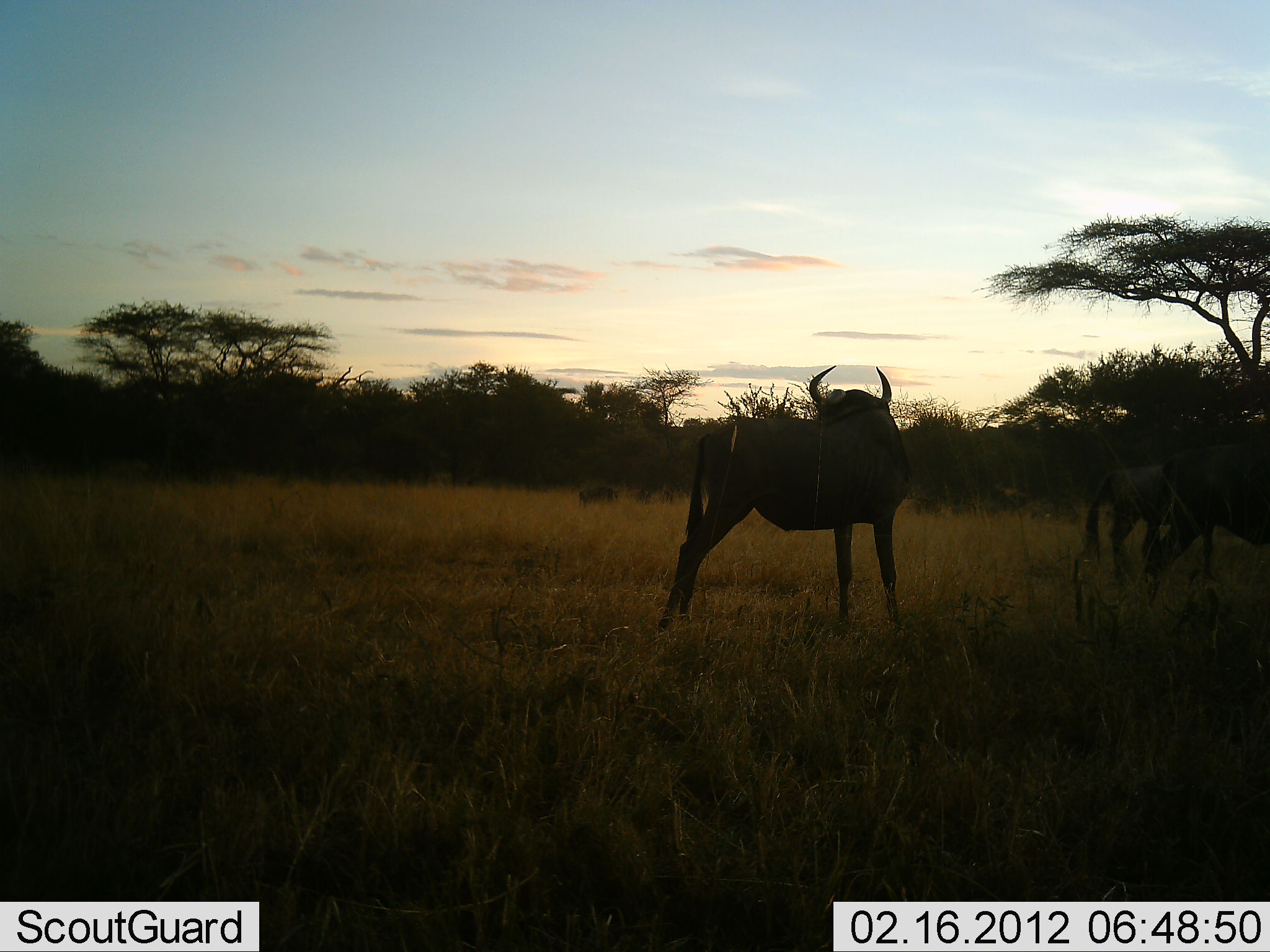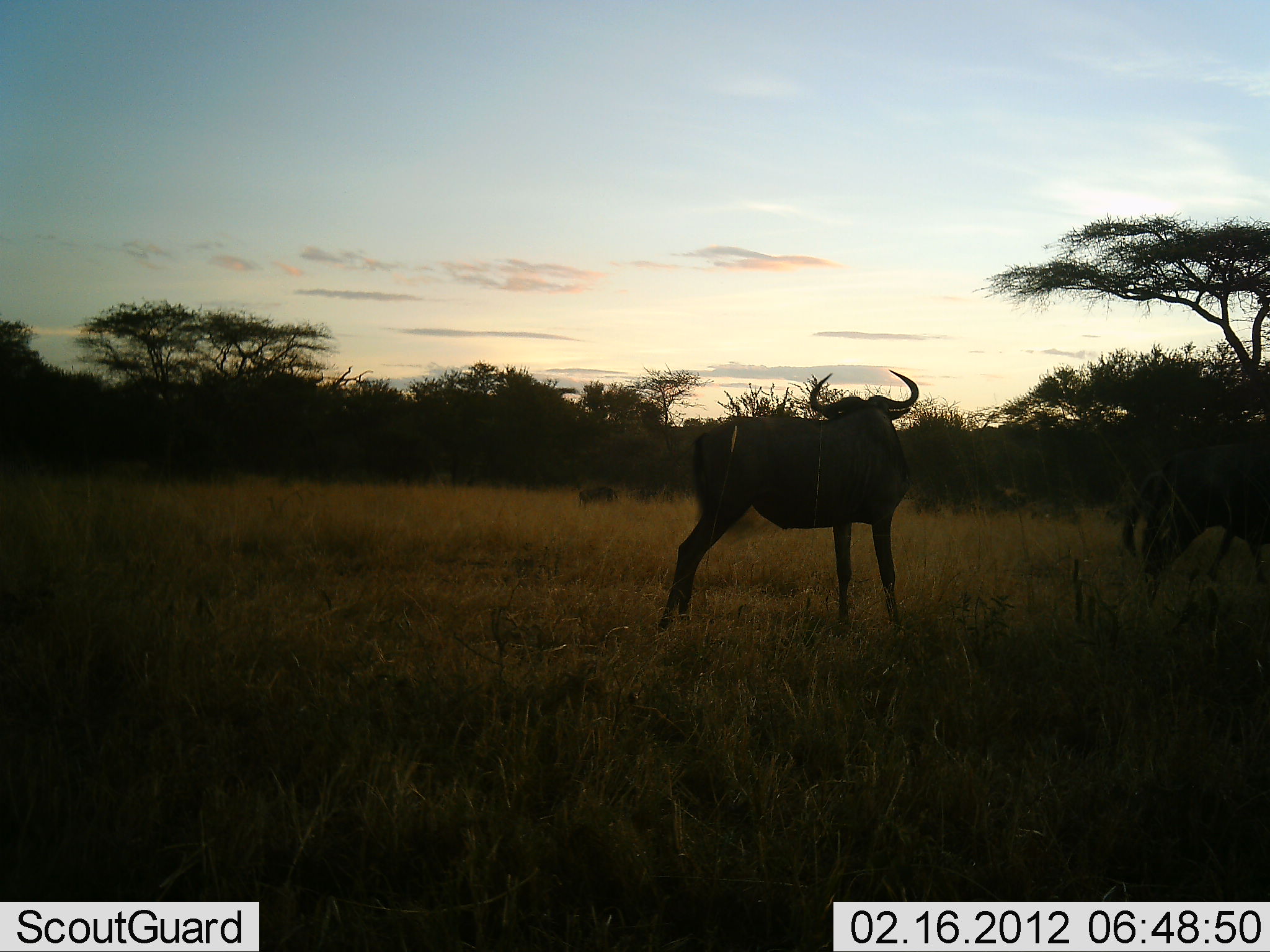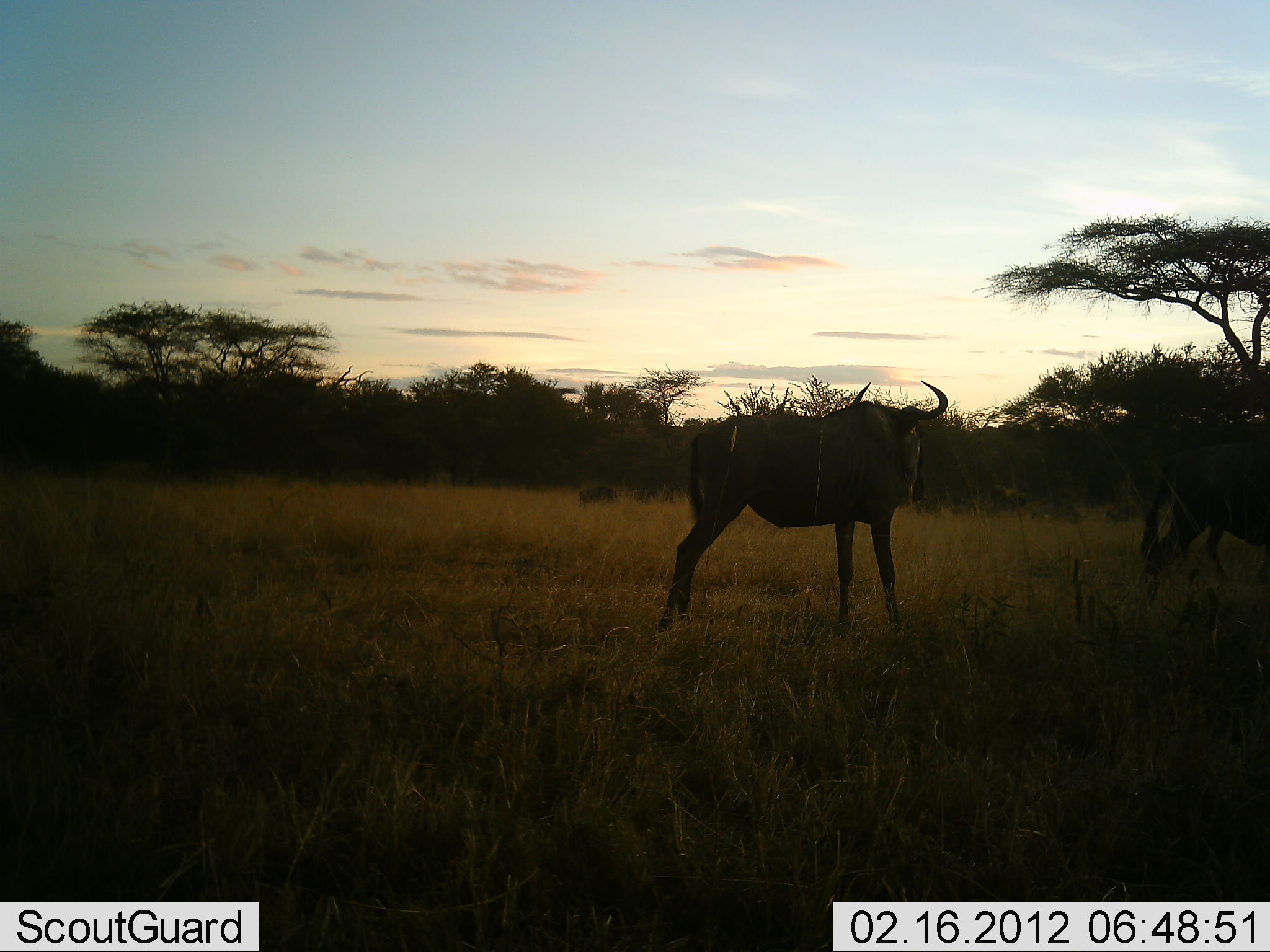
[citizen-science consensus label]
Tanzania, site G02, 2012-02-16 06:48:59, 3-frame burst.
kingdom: Animalia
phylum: Chordata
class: Mammalia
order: Artiodactyla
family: Bovidae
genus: Connochaetes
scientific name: Connochaetes taurinus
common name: blue wildebeest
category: wildebeest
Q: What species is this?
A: Wildebeest (blue wildebeest) (Connochaetes taurinus).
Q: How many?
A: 3.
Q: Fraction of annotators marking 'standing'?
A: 100%.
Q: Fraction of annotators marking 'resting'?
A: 0%.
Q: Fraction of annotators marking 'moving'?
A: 60%.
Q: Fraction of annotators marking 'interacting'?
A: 0%.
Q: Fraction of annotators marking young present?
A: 0%.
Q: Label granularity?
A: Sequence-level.